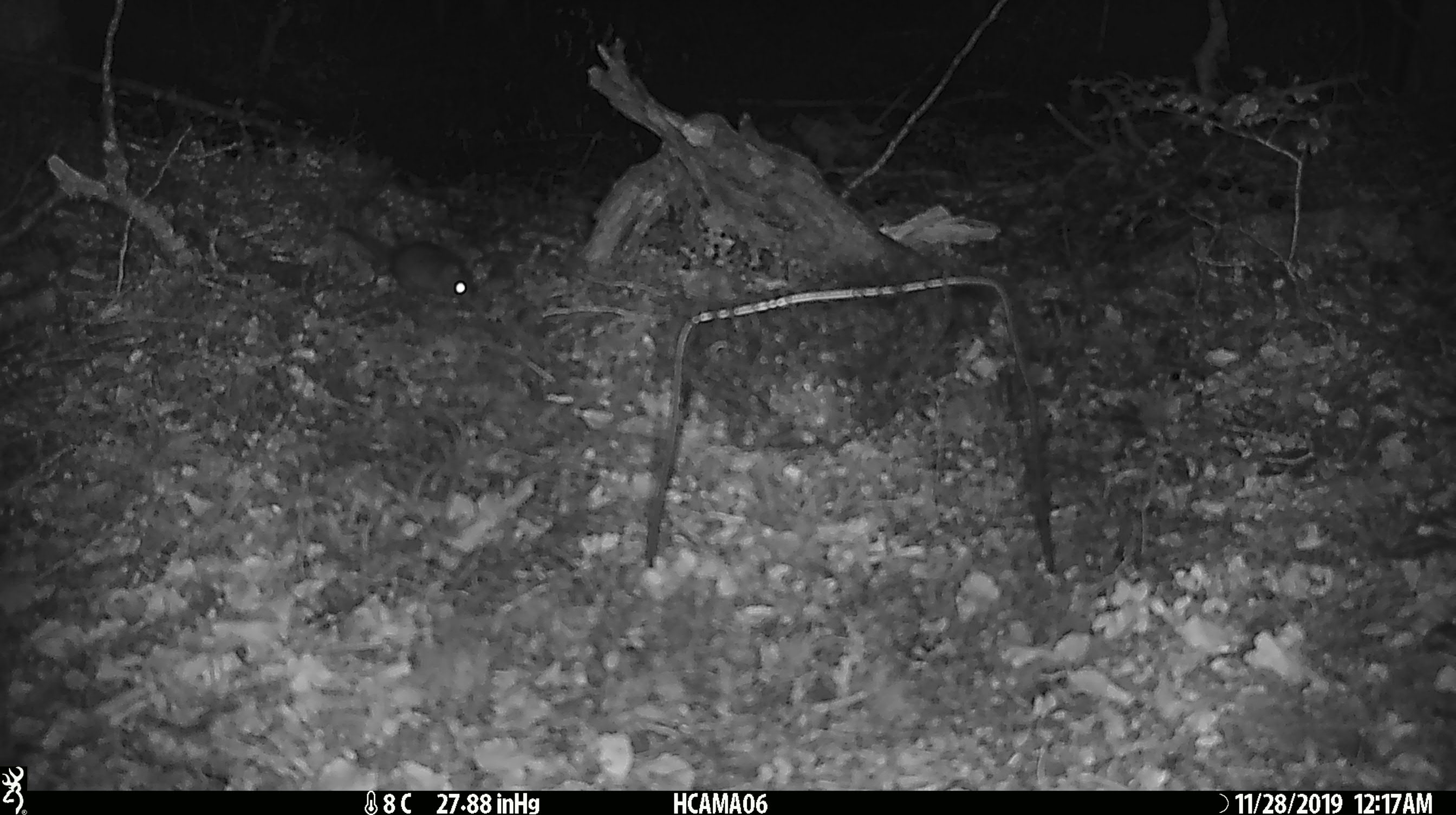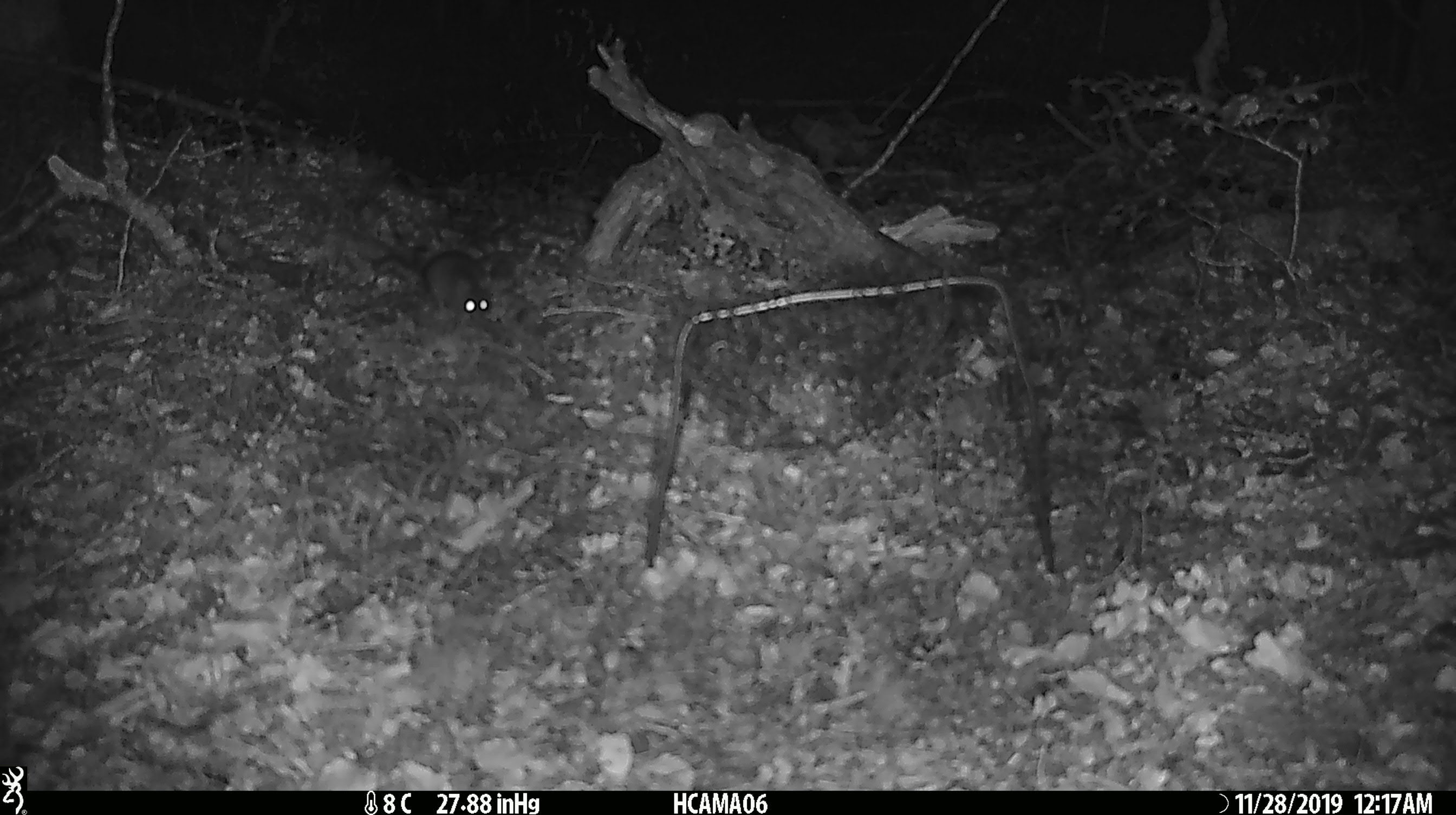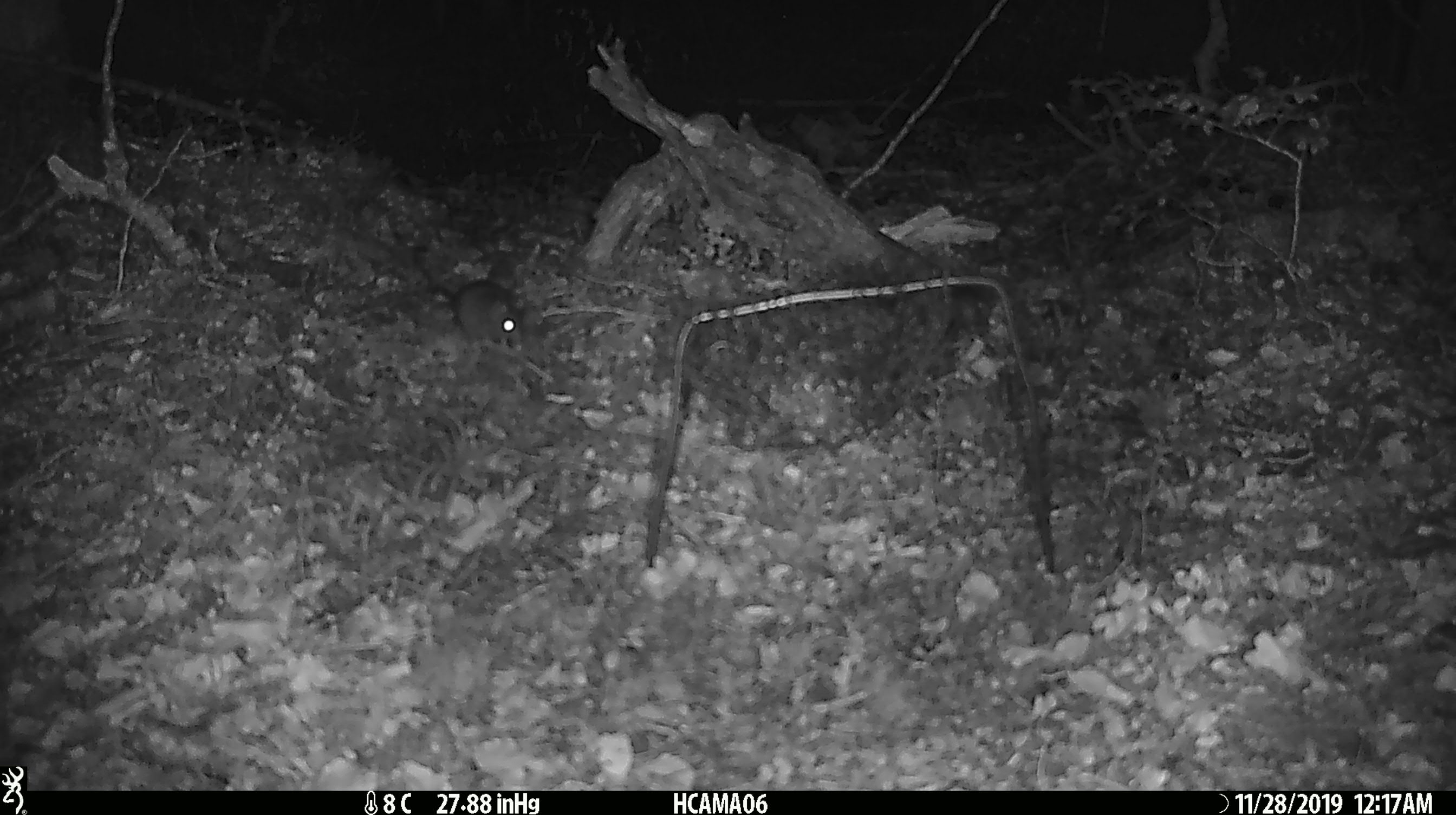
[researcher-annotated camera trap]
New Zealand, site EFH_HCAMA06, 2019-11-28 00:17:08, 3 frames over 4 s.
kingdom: Animalia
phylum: Chordata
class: Mammalia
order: Rodentia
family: Muridae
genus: Mus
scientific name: Mus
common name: mouse